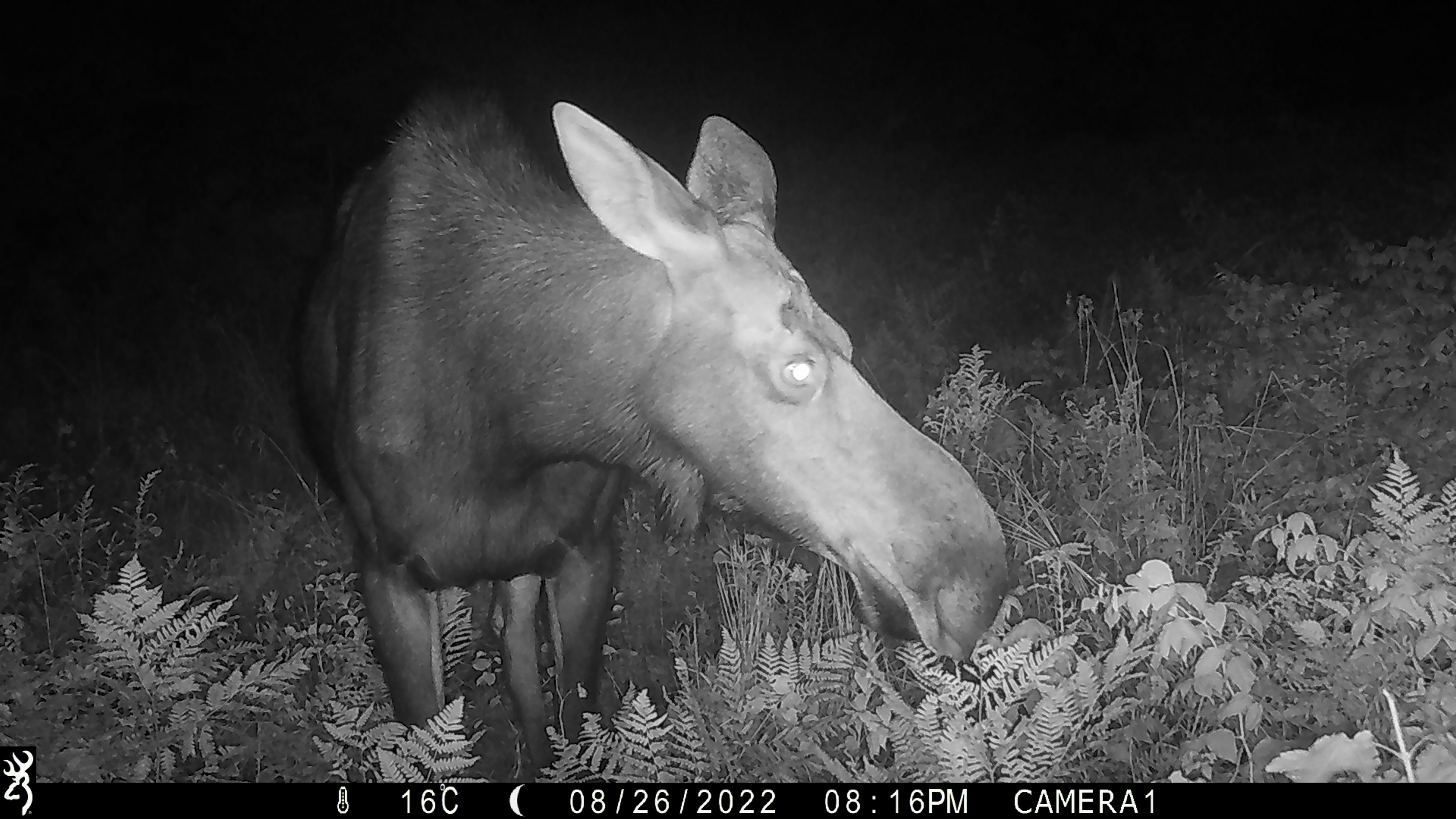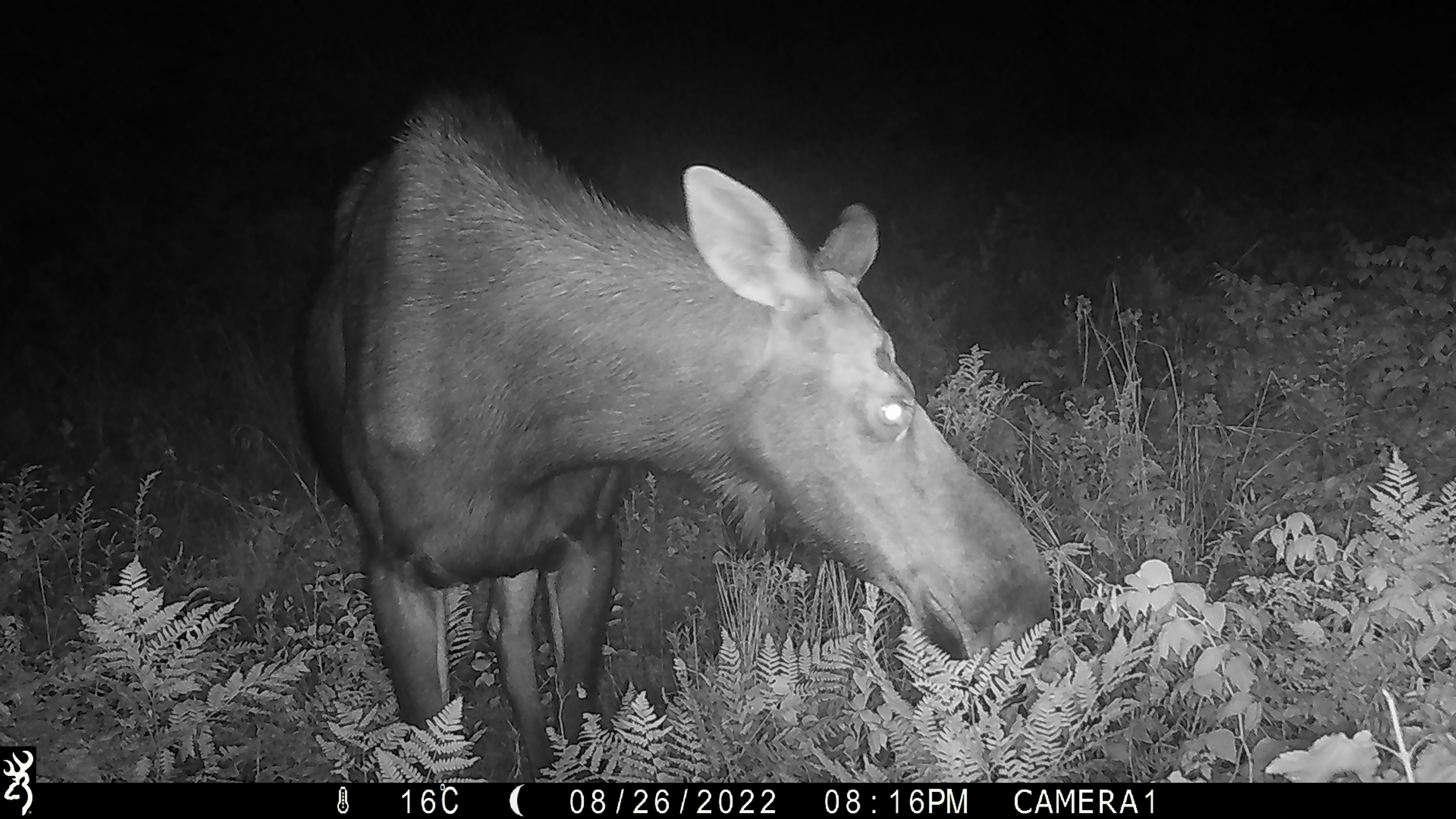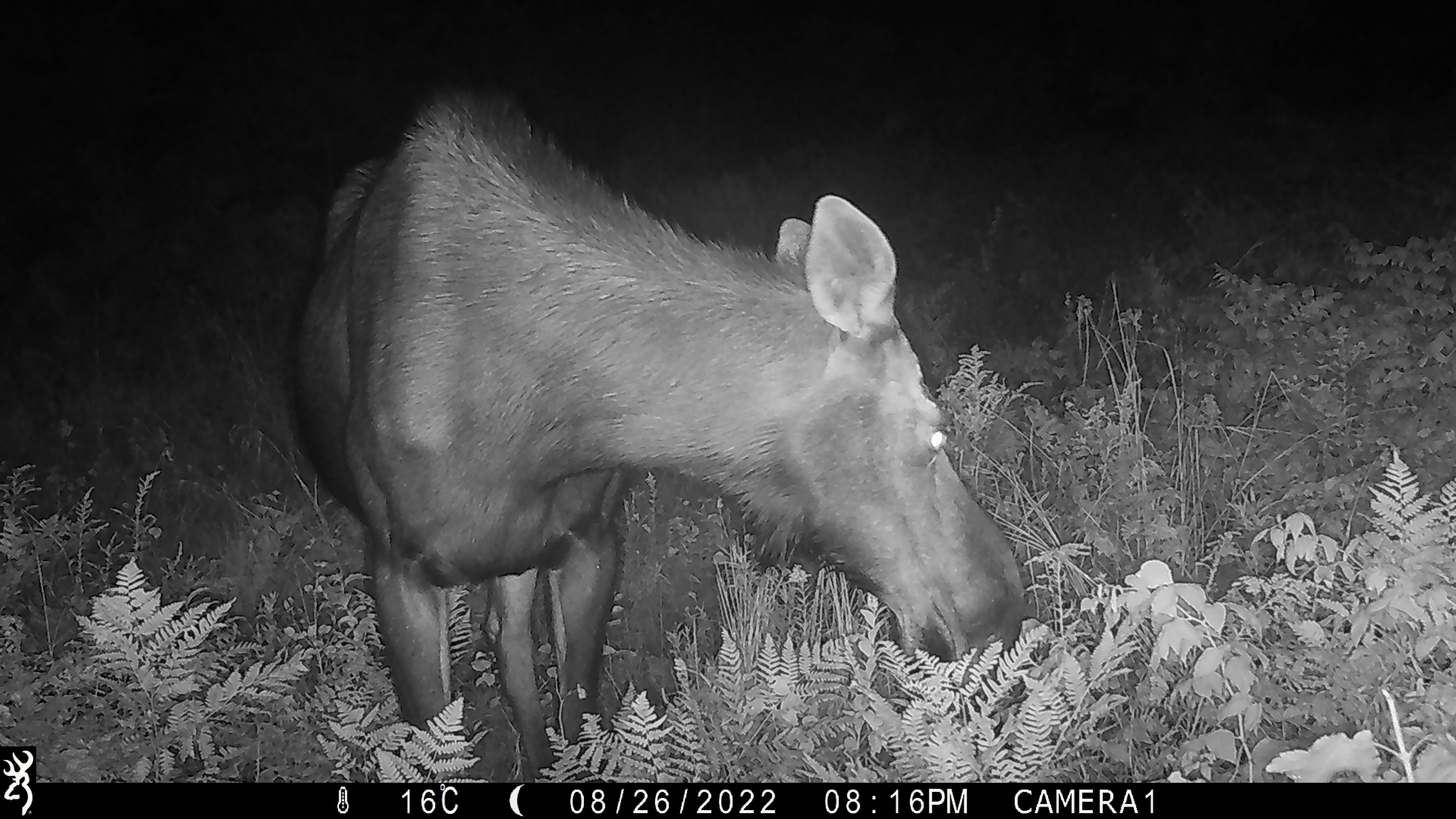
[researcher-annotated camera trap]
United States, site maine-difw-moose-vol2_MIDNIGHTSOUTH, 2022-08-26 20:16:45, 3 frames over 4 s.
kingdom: Animalia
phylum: Chordata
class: Mammalia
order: Artiodactyla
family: Cervidae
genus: Alces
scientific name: Alces alces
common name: moose